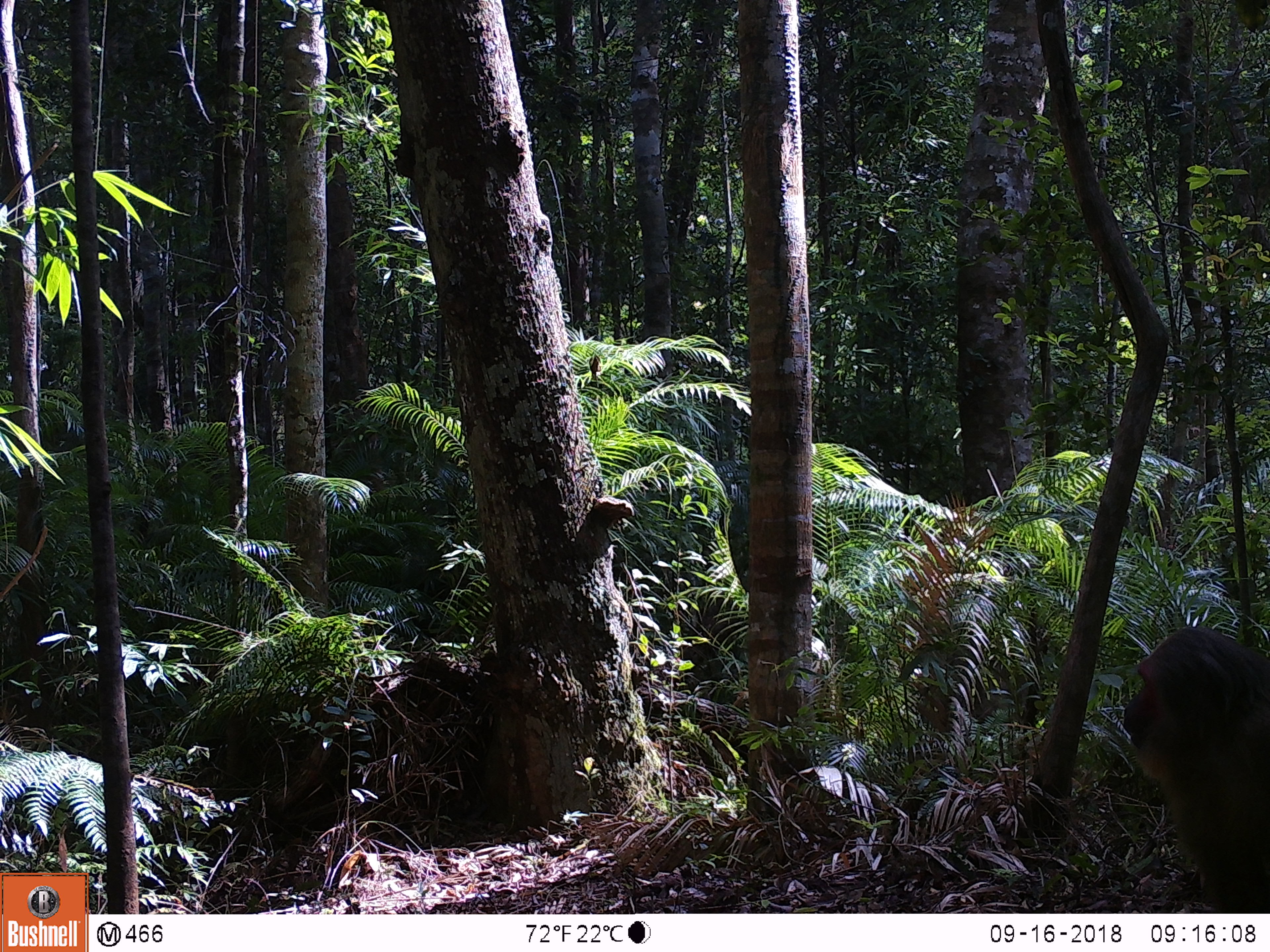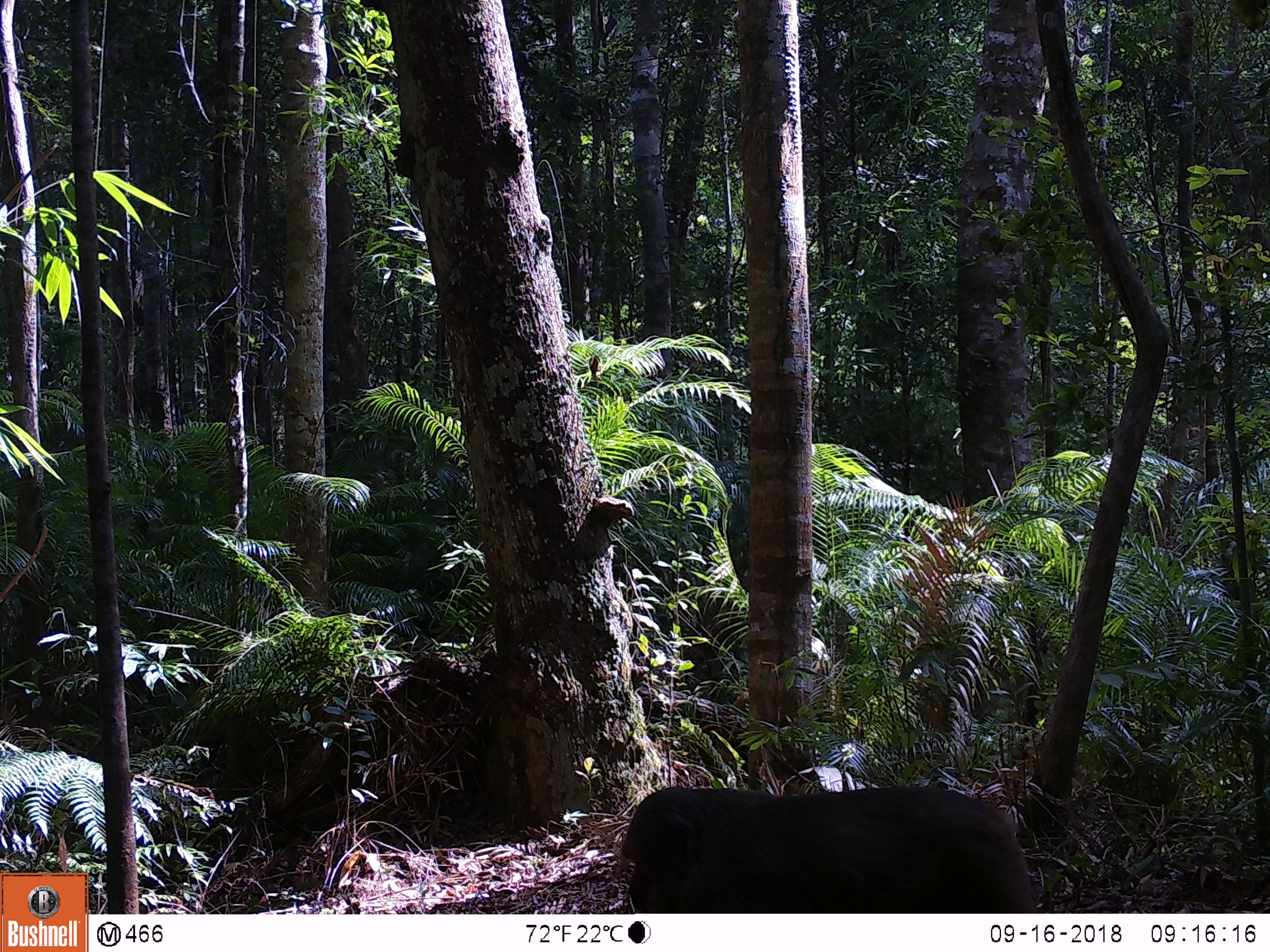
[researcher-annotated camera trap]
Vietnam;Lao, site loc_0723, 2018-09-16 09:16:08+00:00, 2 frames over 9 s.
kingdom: Animalia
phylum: Chordata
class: Mammalia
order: Primates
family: Cercopithecidae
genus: Macaca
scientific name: Macaca arctoides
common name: stump-tailed macaque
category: stump tailed macaque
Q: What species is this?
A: Stump tailed macaque (stump-tailed macaque) (Macaca arctoides).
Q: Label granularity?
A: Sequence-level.